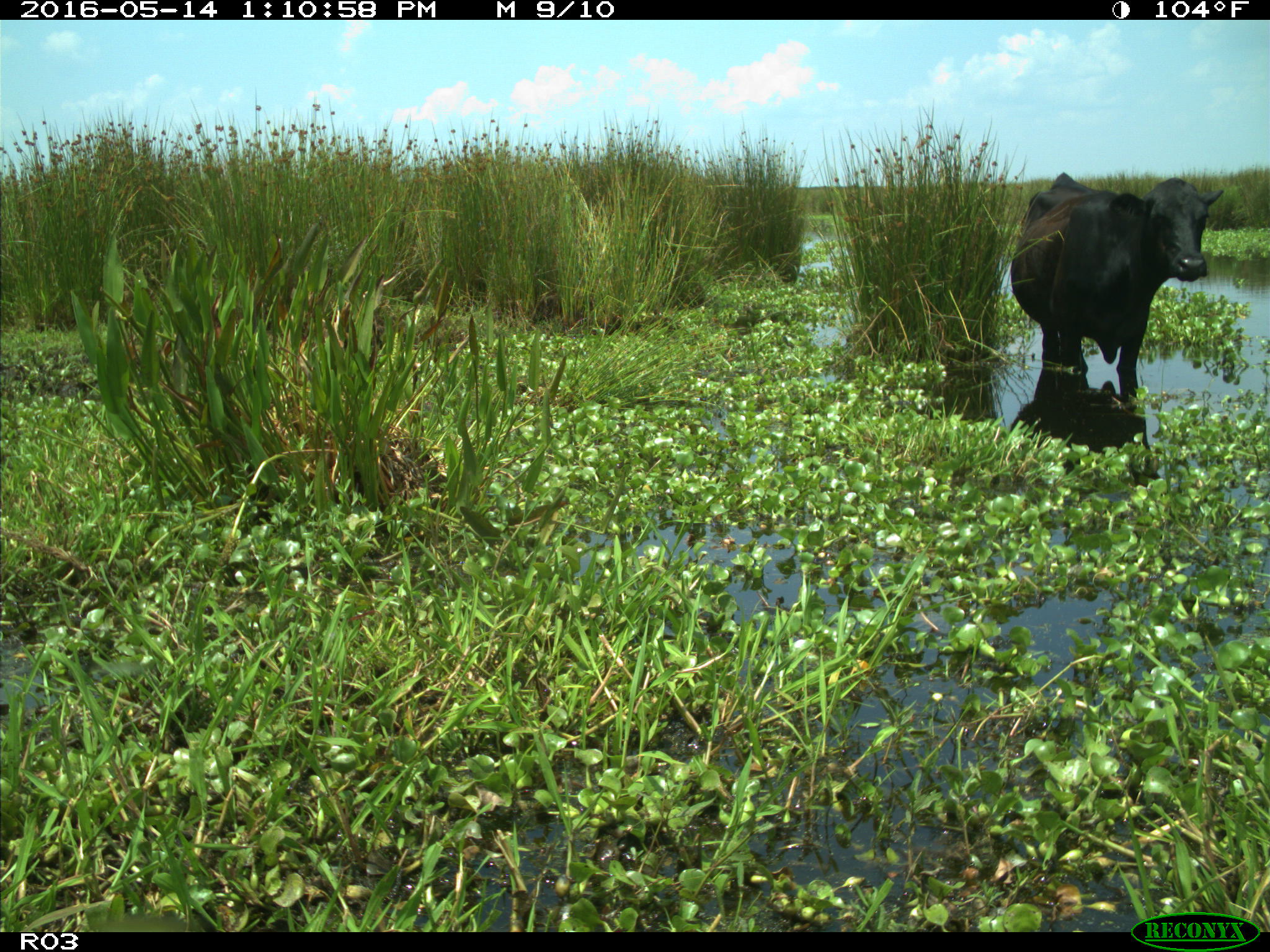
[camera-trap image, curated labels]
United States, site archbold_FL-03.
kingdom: Animalia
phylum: Chordata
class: Mammalia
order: Artiodactyla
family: Bovidae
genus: Bos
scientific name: Bos taurus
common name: domestic cow